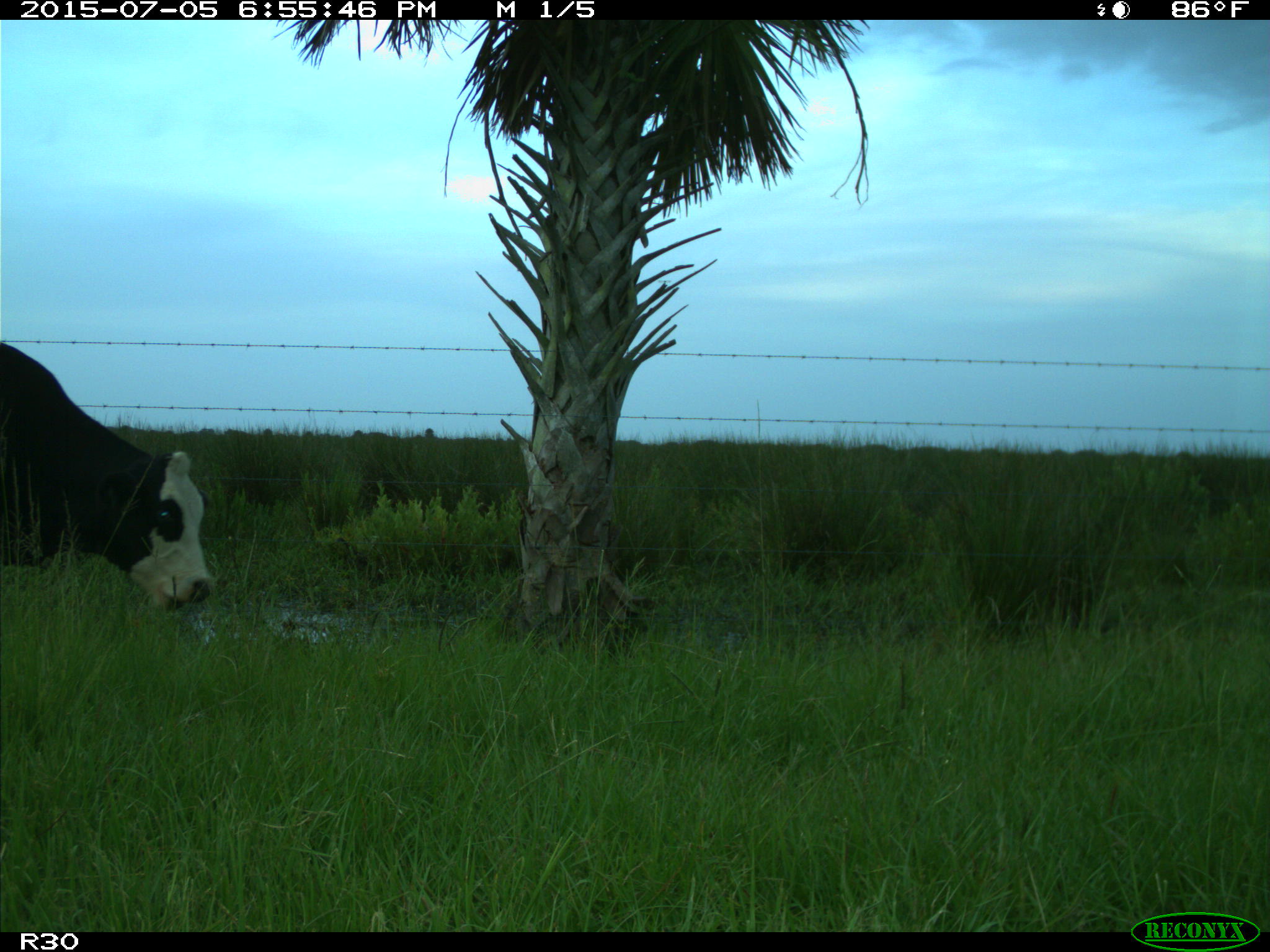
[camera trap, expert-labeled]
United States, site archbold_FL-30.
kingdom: Animalia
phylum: Chordata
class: Mammalia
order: Artiodactyla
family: Bovidae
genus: Bos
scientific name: Bos taurus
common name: domestic cow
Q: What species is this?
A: Bos taurus (domestic cow).